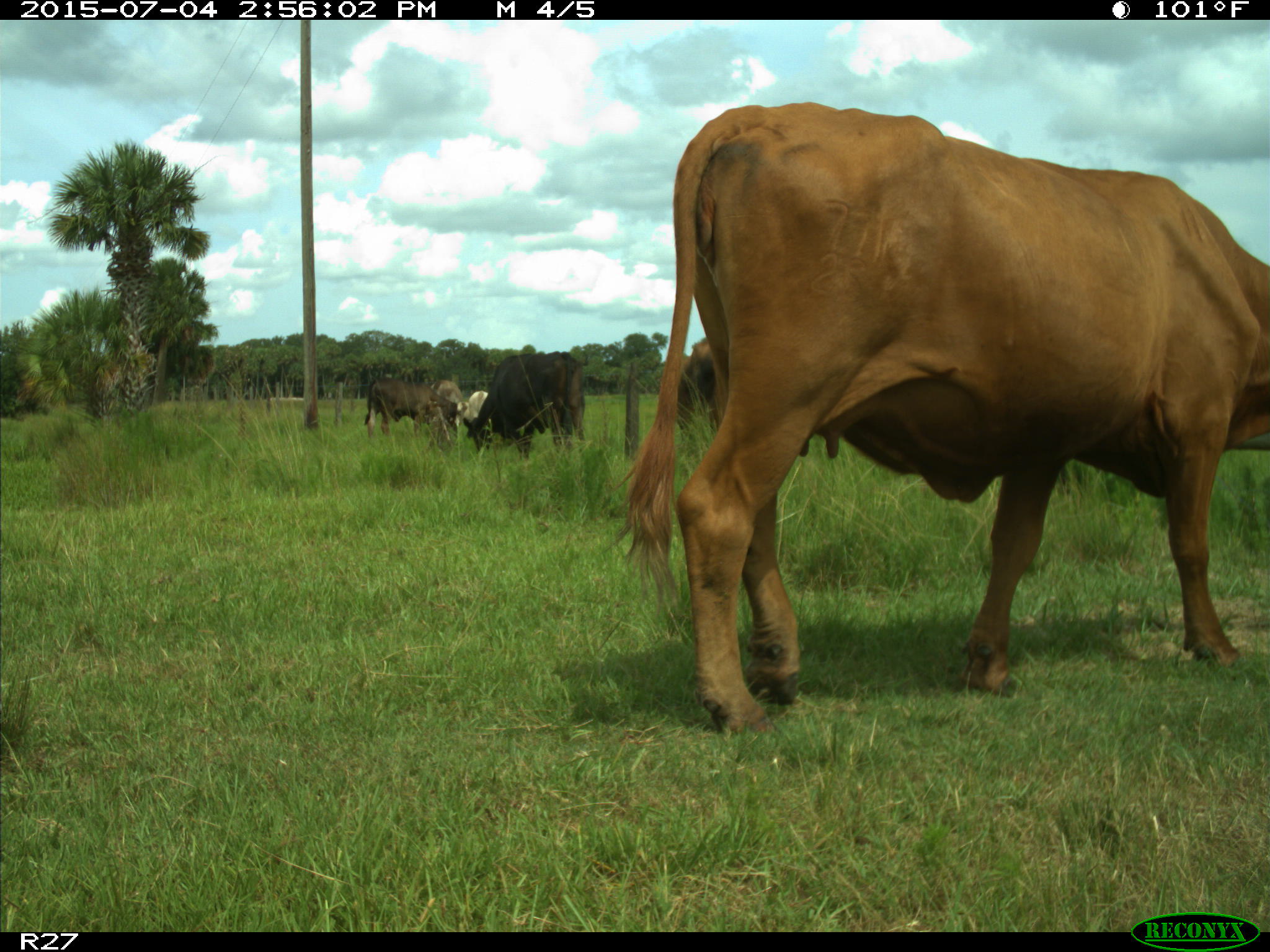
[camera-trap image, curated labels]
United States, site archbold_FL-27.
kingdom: Animalia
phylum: Chordata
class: Mammalia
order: Artiodactyla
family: Bovidae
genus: Bos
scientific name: Bos taurus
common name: domestic cow